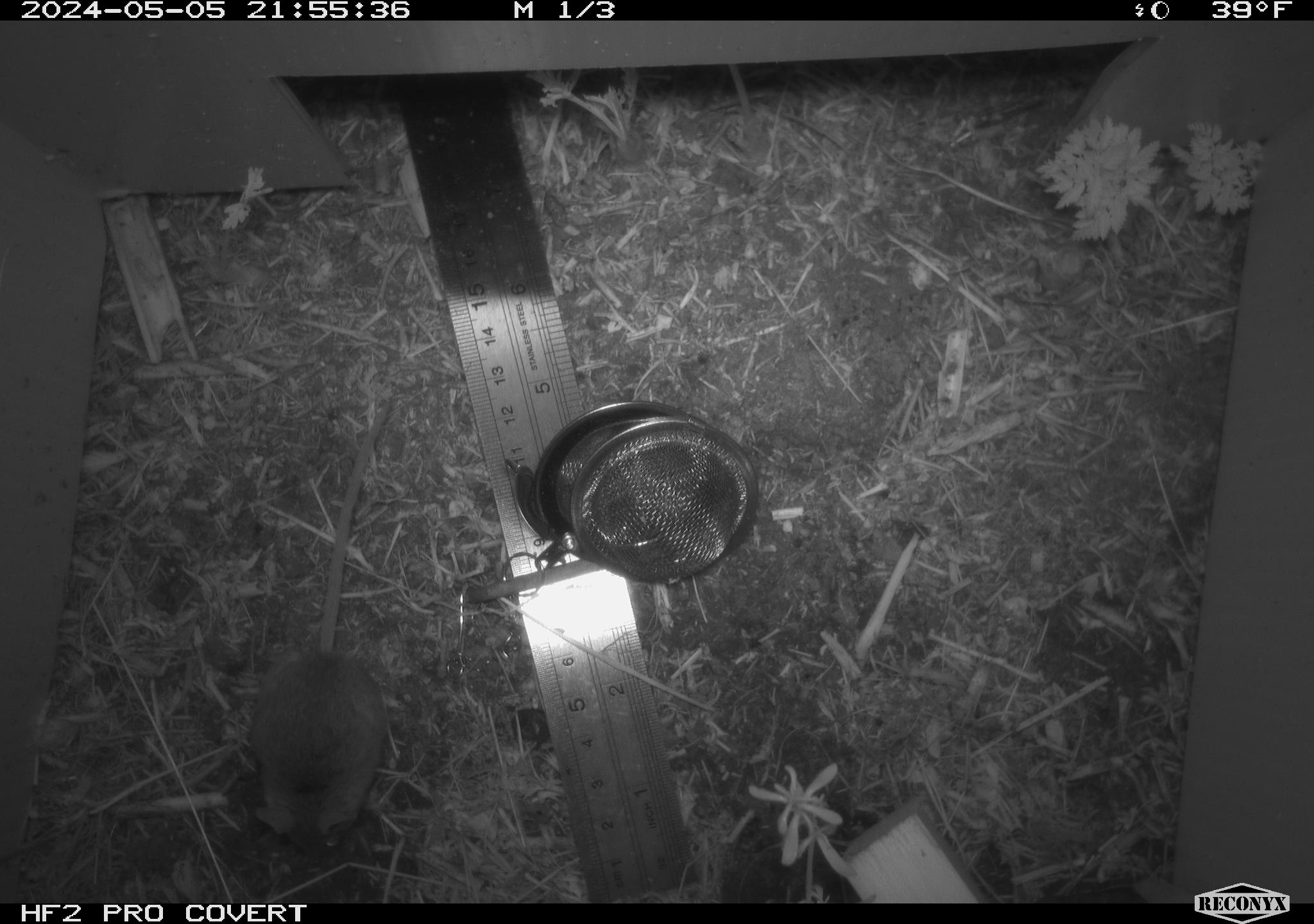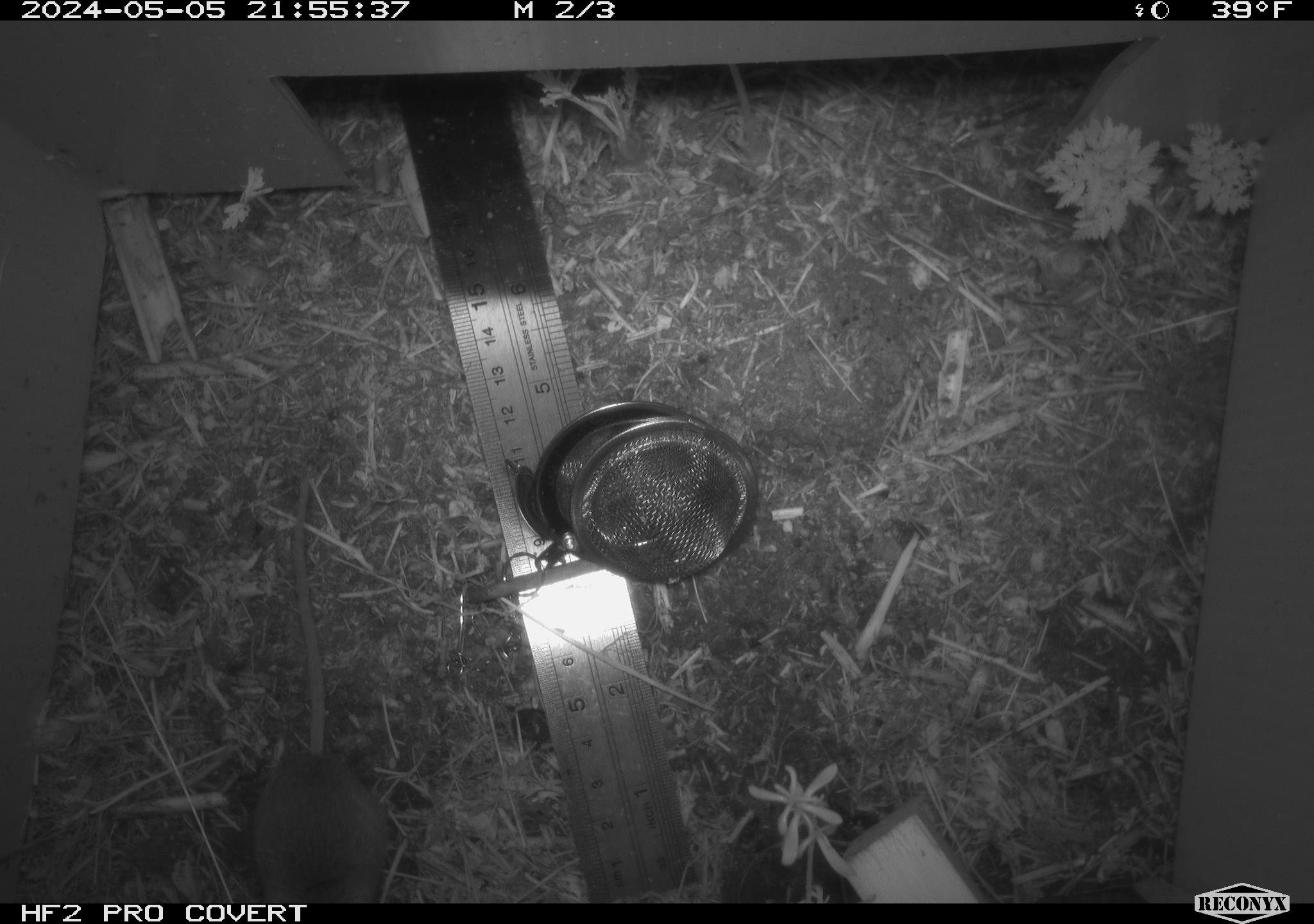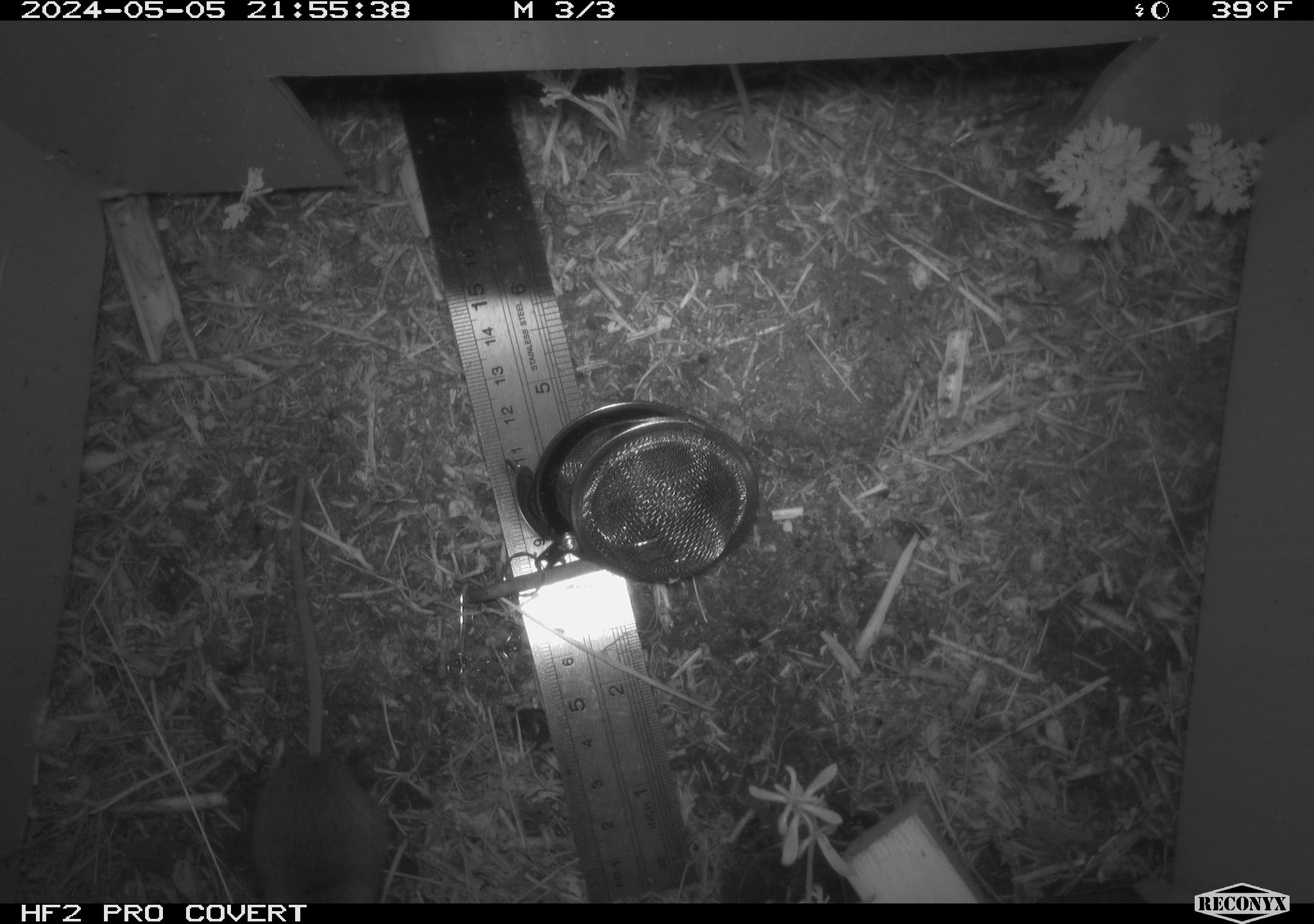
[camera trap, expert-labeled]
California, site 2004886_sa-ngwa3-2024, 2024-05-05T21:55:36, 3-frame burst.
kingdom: Animalia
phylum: Chordata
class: Mammalia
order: Rodentia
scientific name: Rodentia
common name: mouse species